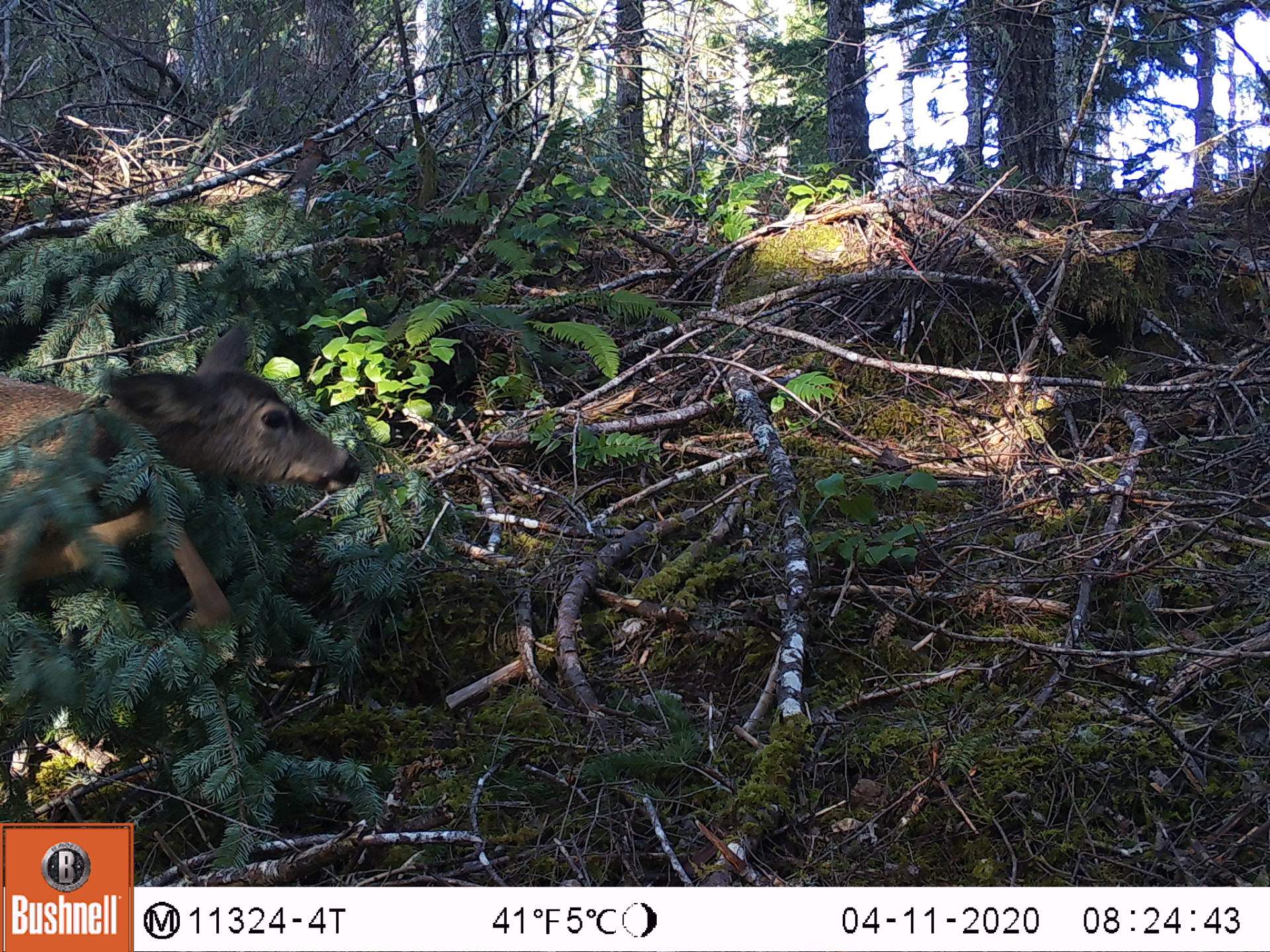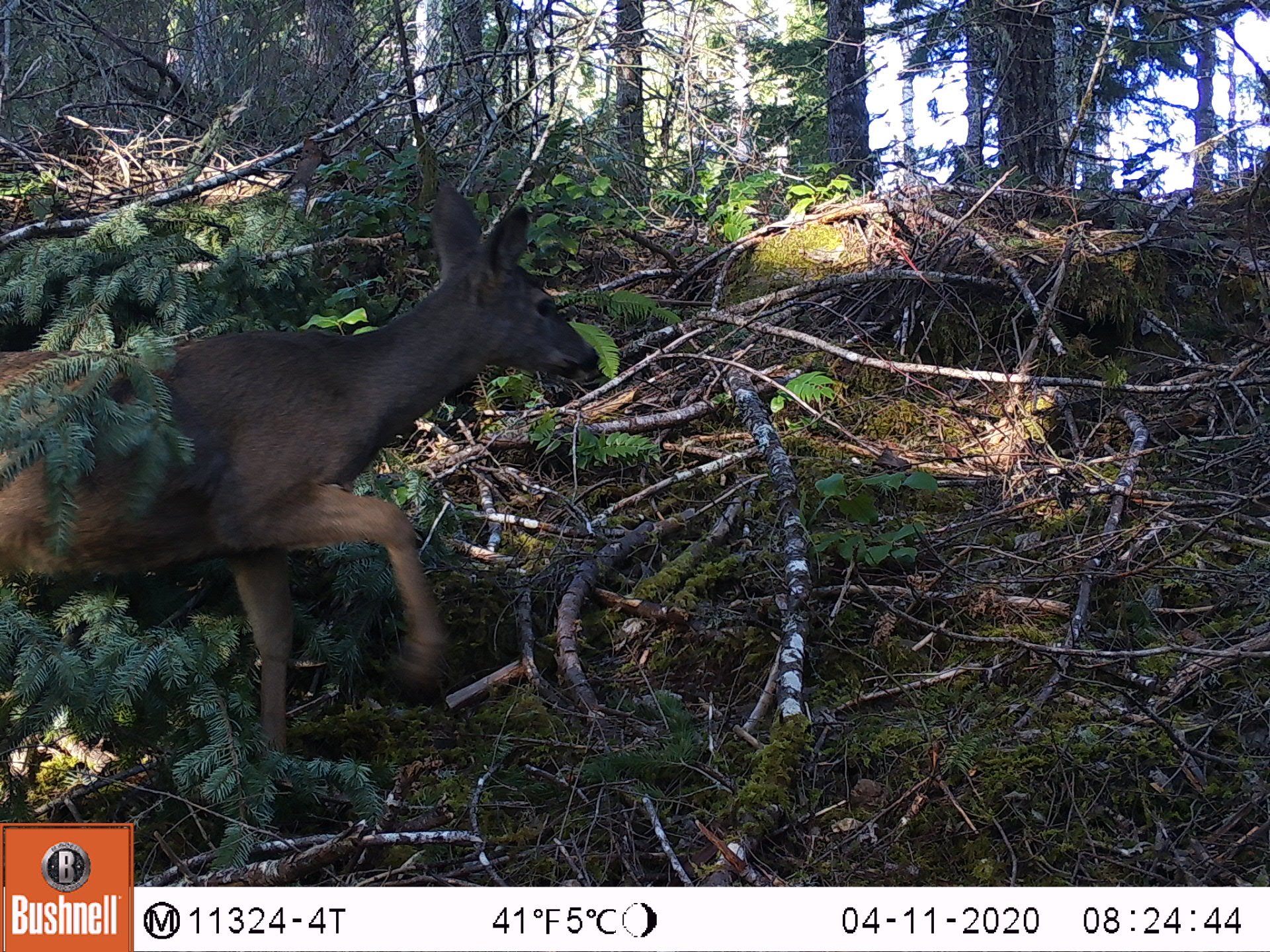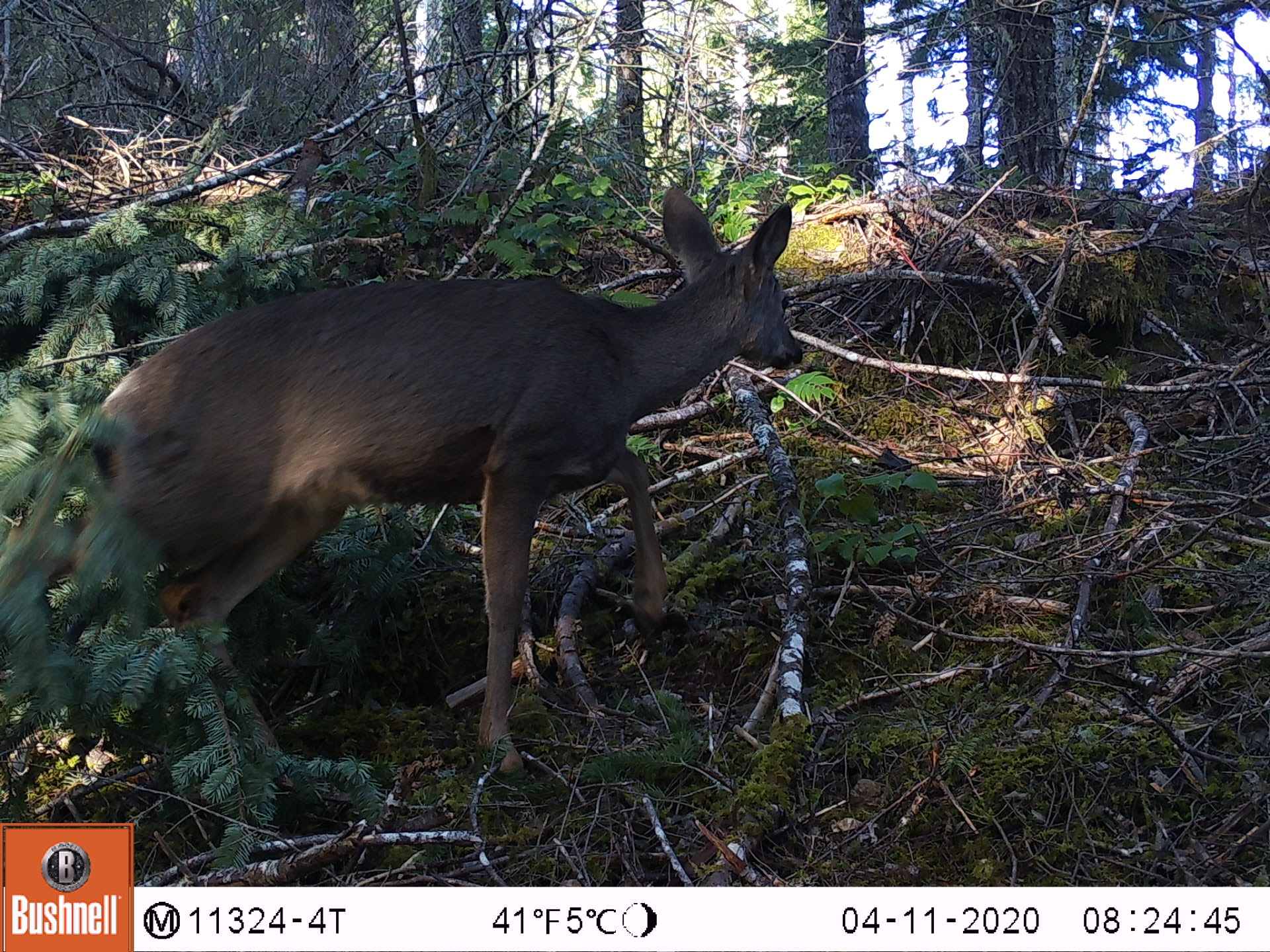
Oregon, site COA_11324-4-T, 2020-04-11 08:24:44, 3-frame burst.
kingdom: Animalia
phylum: Chordata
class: Mammalia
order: Artiodactyla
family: Cervidae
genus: Odocoileus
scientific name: Odocoileus hemionus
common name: black-tailed deer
Black-tailed deer (Odocoileus hemionus).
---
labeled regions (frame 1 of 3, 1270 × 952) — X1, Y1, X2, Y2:
black-tailed deer: 0, 355, 364, 668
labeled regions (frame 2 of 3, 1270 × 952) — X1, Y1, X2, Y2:
black-tailed deer: 0, 181, 607, 767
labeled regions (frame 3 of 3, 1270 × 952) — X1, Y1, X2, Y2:
black-tailed deer: 75, 184, 816, 787